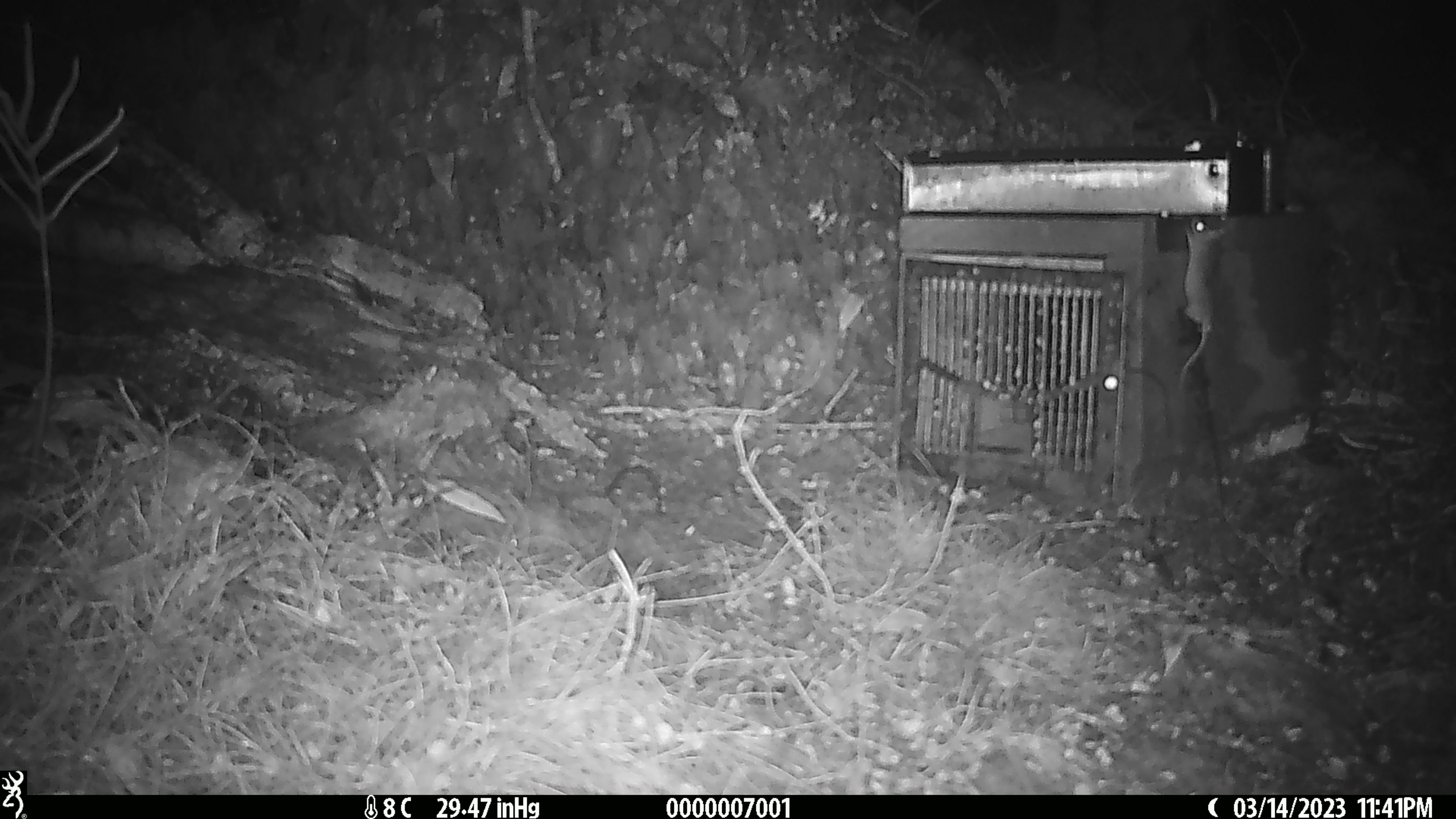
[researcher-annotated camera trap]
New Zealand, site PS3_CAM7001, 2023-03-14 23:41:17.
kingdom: Animalia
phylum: Chordata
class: Mammalia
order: Rodentia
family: Muridae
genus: Mus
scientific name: Mus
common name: mouse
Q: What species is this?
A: Mouse (Mus).